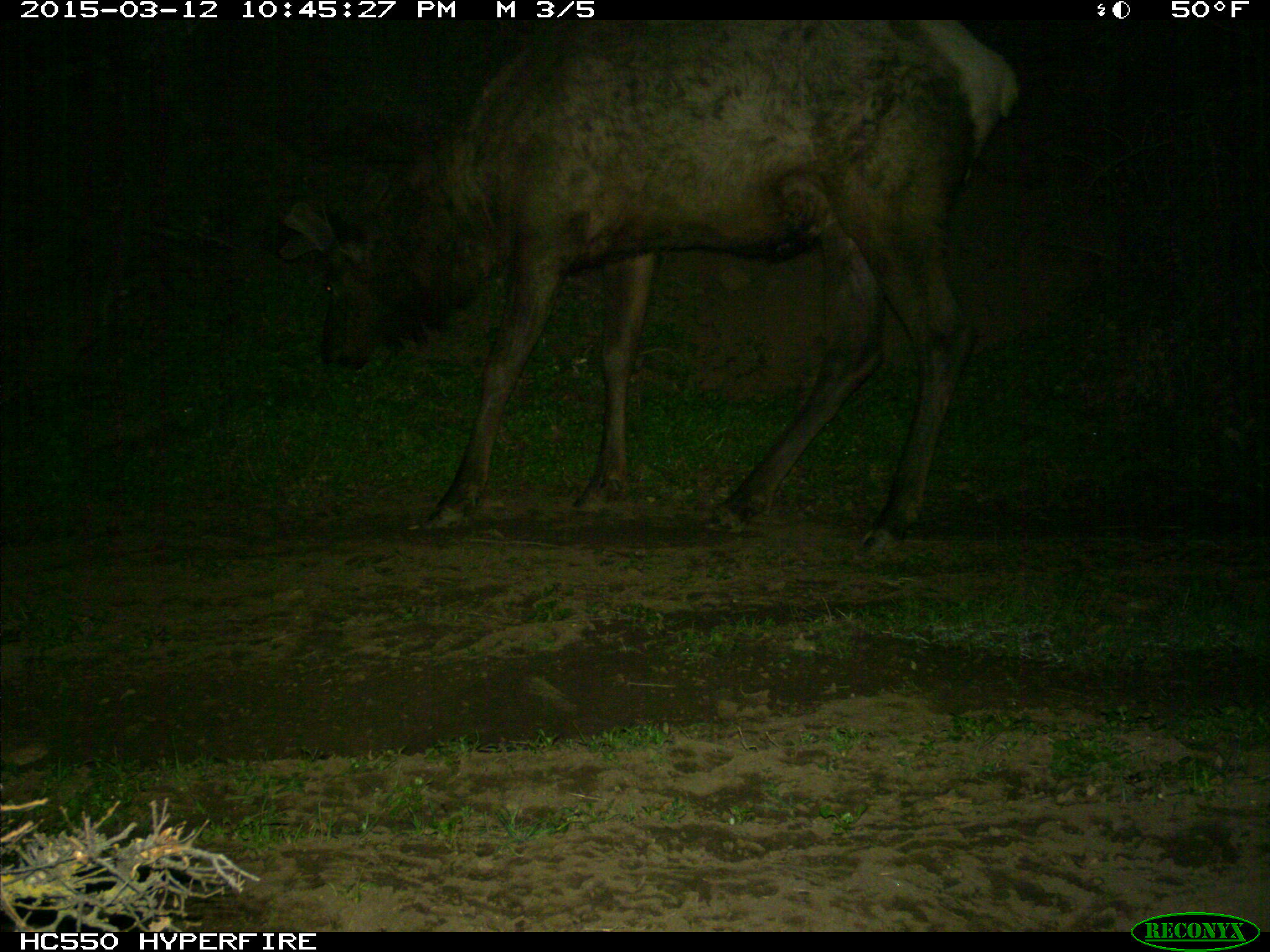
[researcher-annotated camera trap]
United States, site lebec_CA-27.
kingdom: Animalia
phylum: Chordata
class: Mammalia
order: Artiodactyla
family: Cervidae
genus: Cervus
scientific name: Cervus canadensis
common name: elk